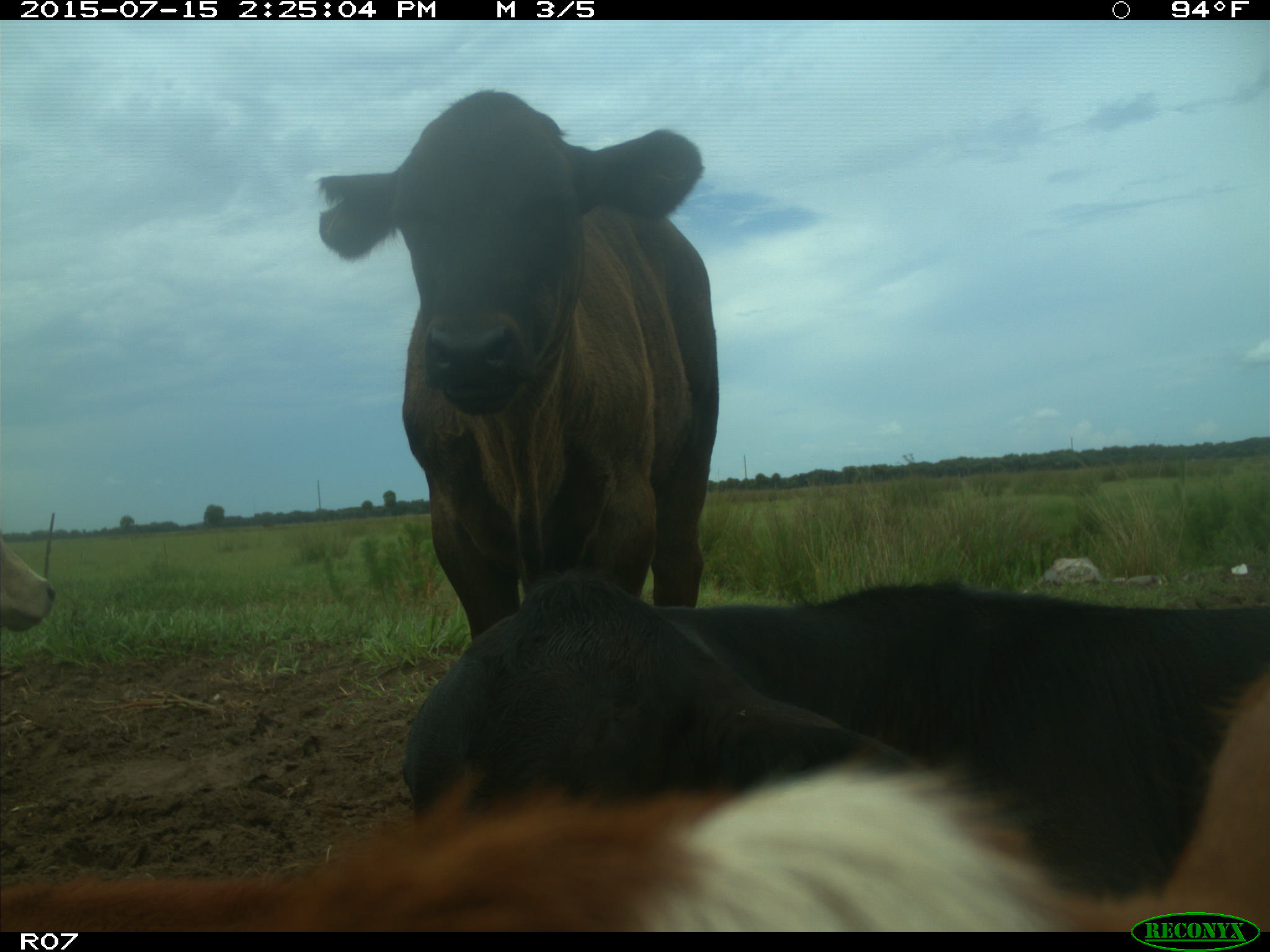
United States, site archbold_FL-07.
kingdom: Animalia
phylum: Chordata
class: Mammalia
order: Artiodactyla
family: Bovidae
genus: Bos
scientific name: Bos taurus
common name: domestic cow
Bos taurus (domestic cow).